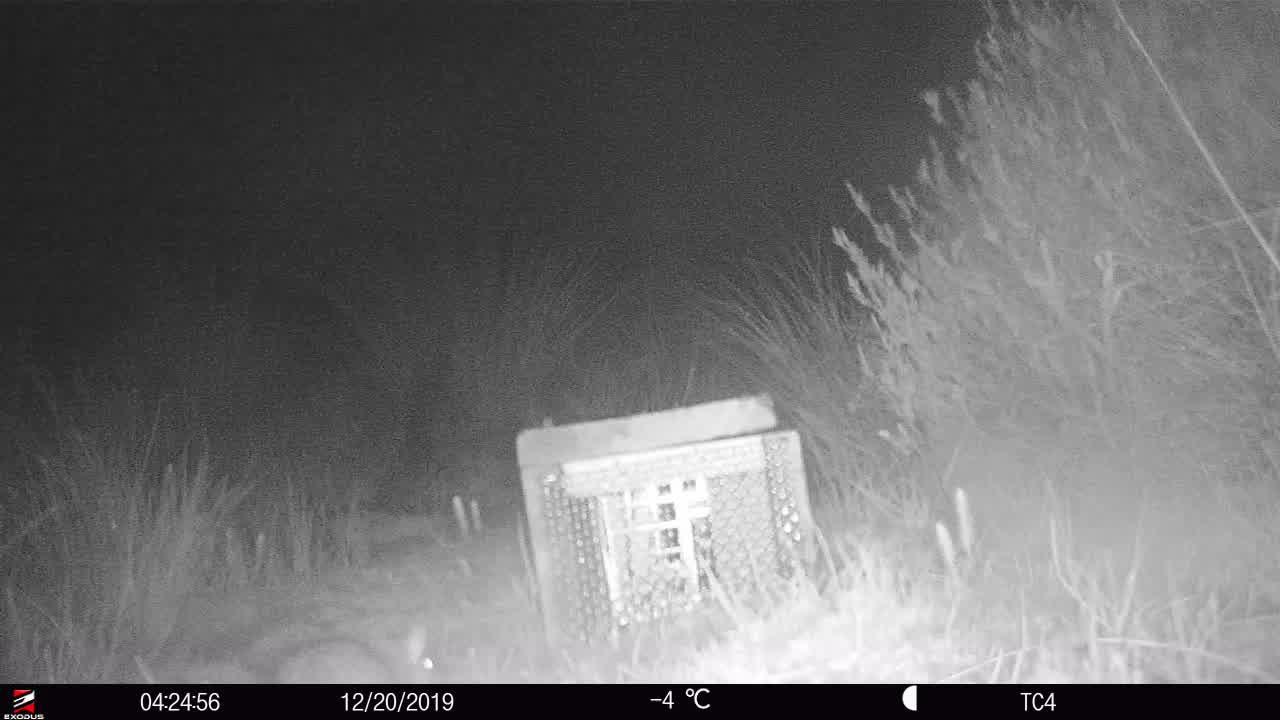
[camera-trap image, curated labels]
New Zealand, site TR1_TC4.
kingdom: Animalia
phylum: Chordata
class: Mammalia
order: Rodentia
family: Muridae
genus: Rattus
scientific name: Rattus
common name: rat